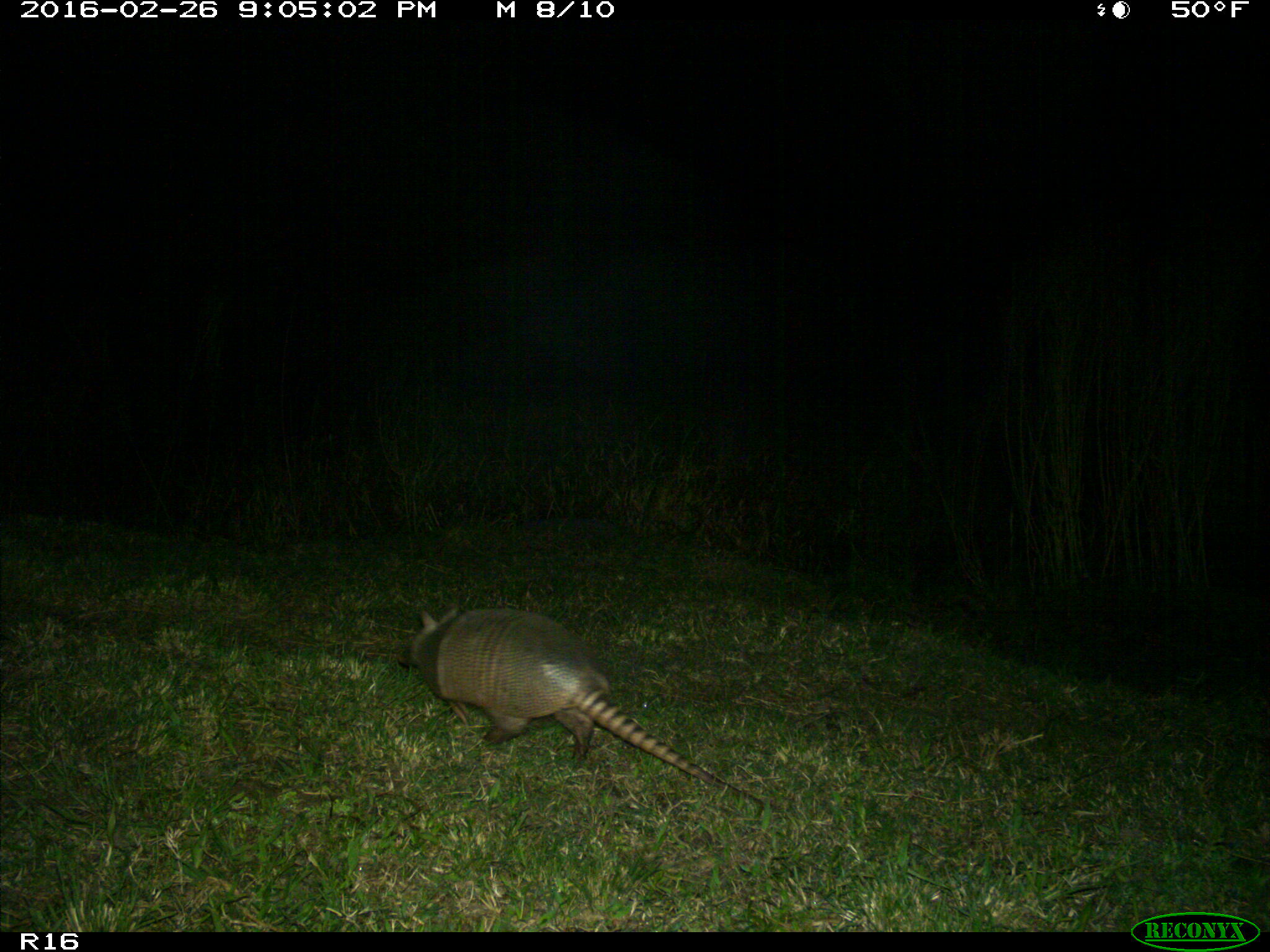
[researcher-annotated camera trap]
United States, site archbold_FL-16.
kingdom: Animalia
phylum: Chordata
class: Mammalia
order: Cingulata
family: Dasypodidae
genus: Dasypus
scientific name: Dasypus novemcinctus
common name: nine-banded armadillo